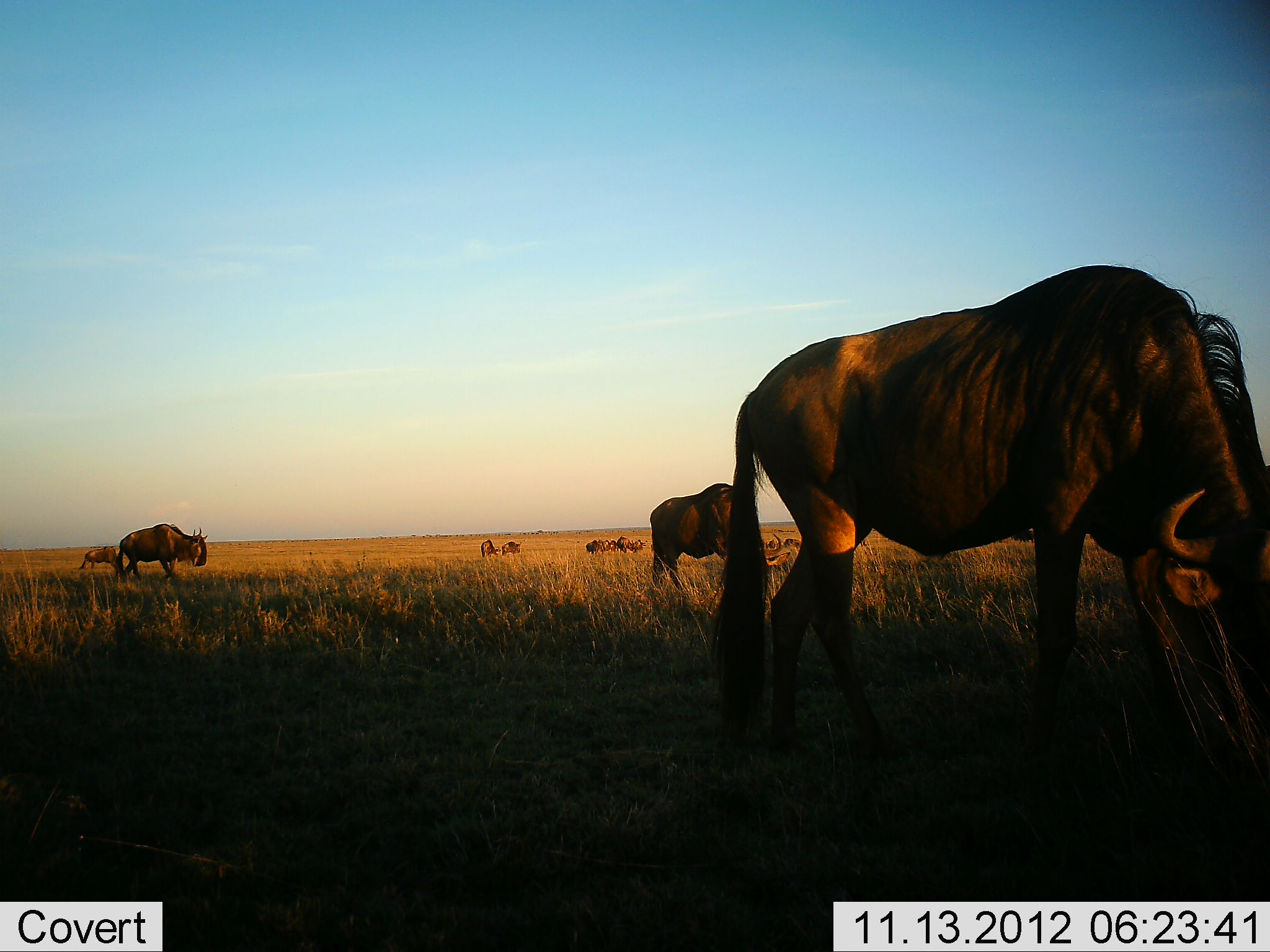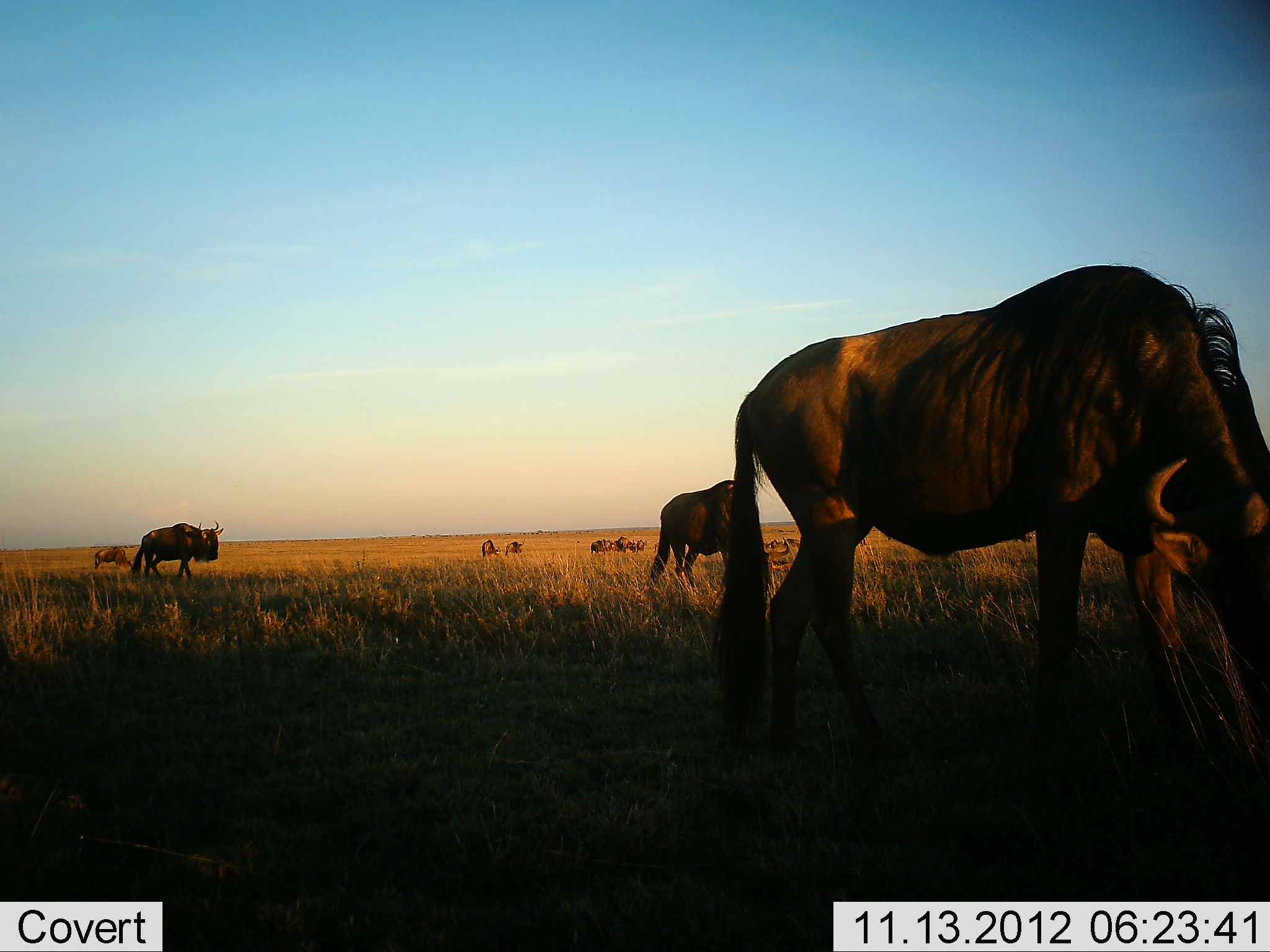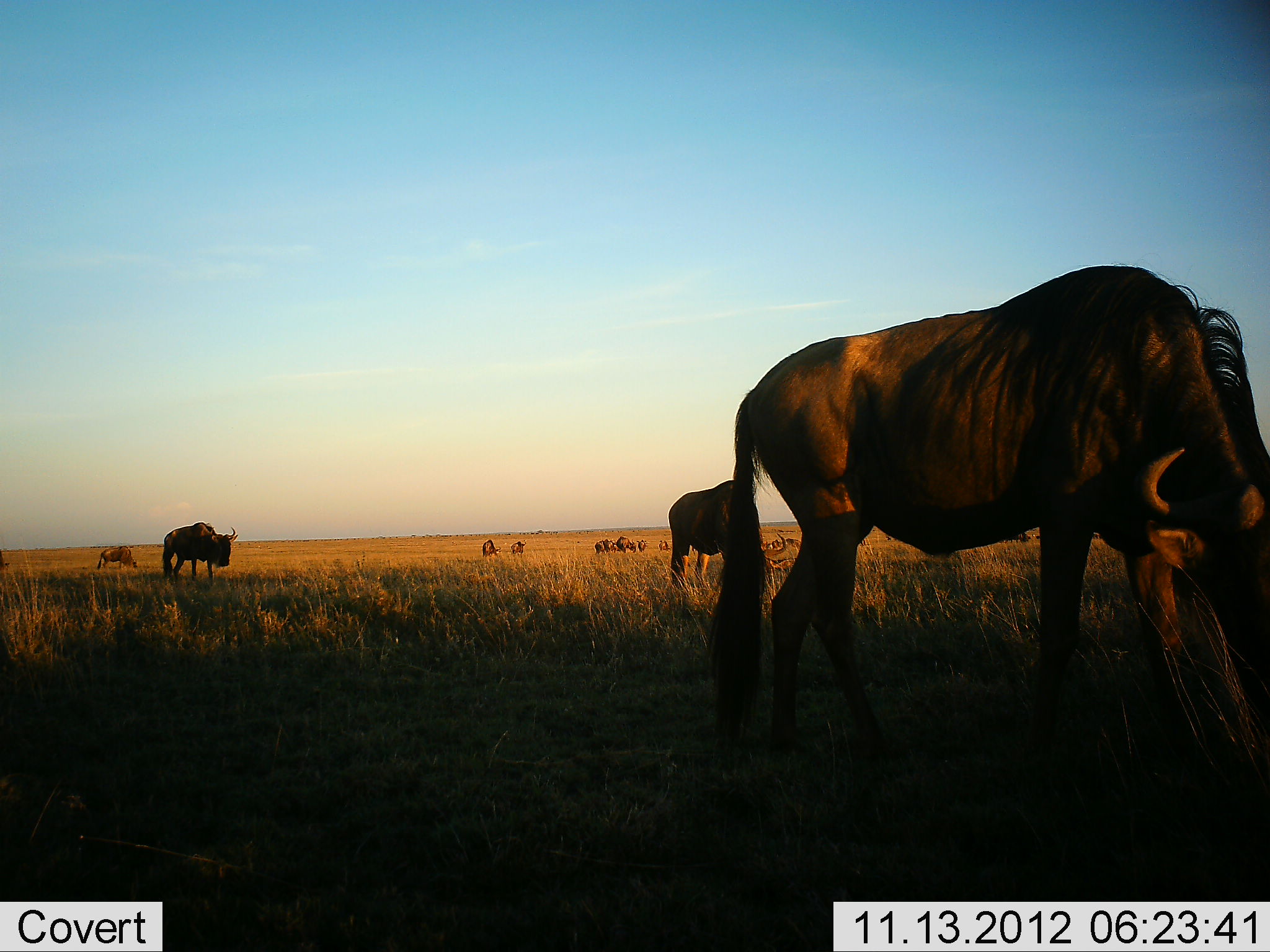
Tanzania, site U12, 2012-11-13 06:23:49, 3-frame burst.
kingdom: Animalia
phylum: Chordata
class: Mammalia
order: Artiodactyla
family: Bovidae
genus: Connochaetes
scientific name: Connochaetes taurinus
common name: blue wildebeest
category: wildebeest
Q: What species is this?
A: Wildebeest (blue wildebeest) (Connochaetes taurinus).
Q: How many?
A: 11-50.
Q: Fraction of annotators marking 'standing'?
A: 40%.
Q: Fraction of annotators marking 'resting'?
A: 0%.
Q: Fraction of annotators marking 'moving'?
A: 50%.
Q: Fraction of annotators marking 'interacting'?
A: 10%.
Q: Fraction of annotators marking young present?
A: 0%.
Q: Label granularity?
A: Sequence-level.